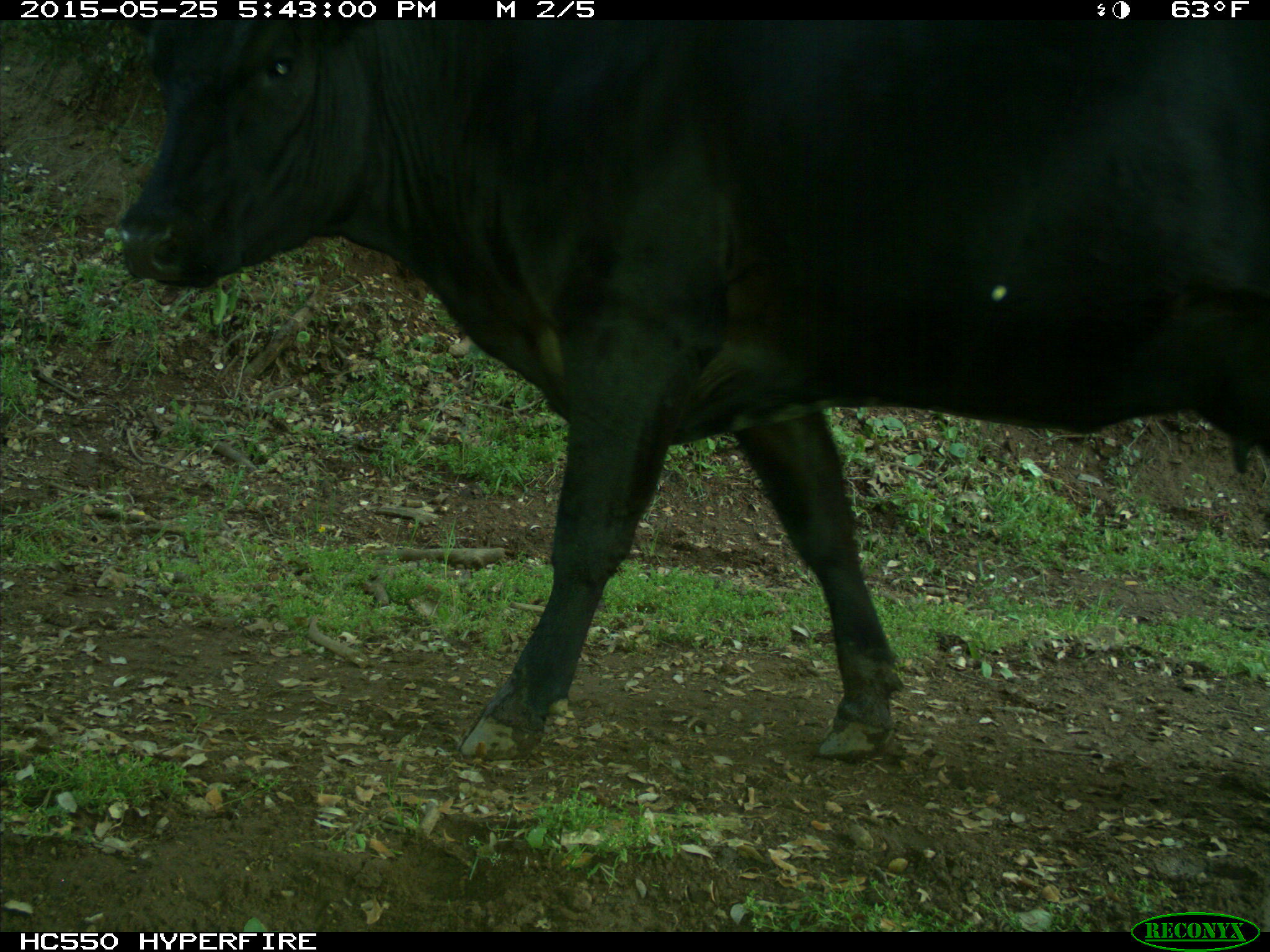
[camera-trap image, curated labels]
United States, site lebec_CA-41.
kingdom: Animalia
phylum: Chordata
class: Mammalia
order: Artiodactyla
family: Bovidae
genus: Bos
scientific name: Bos taurus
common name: domestic cow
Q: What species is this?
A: Bos taurus (domestic cow).